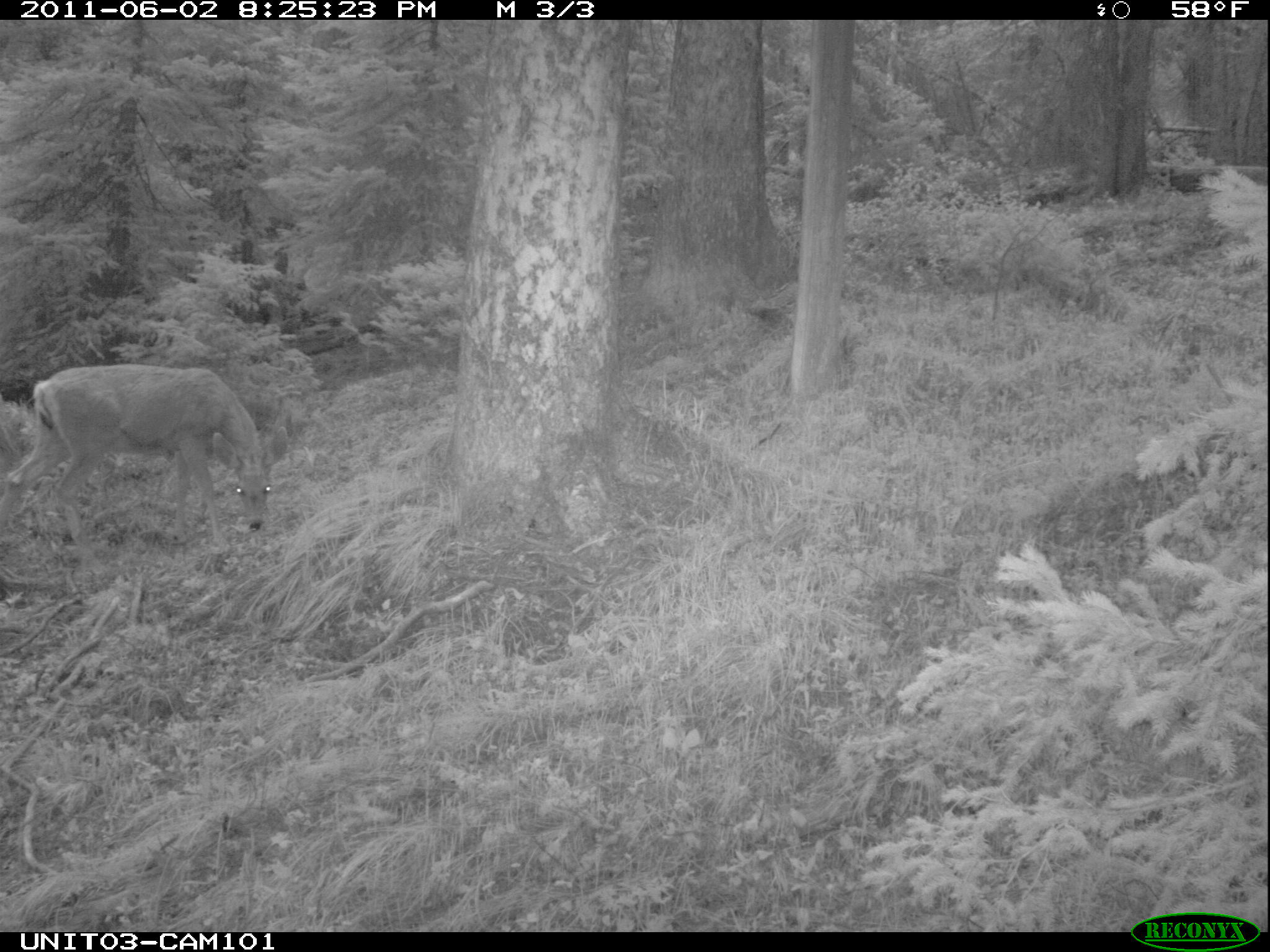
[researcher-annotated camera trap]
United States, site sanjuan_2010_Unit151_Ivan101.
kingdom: Animalia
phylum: Chordata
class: Mammalia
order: Artiodactyla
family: Cervidae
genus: Odocoileus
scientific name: Odocoileus hemionus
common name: mule deer